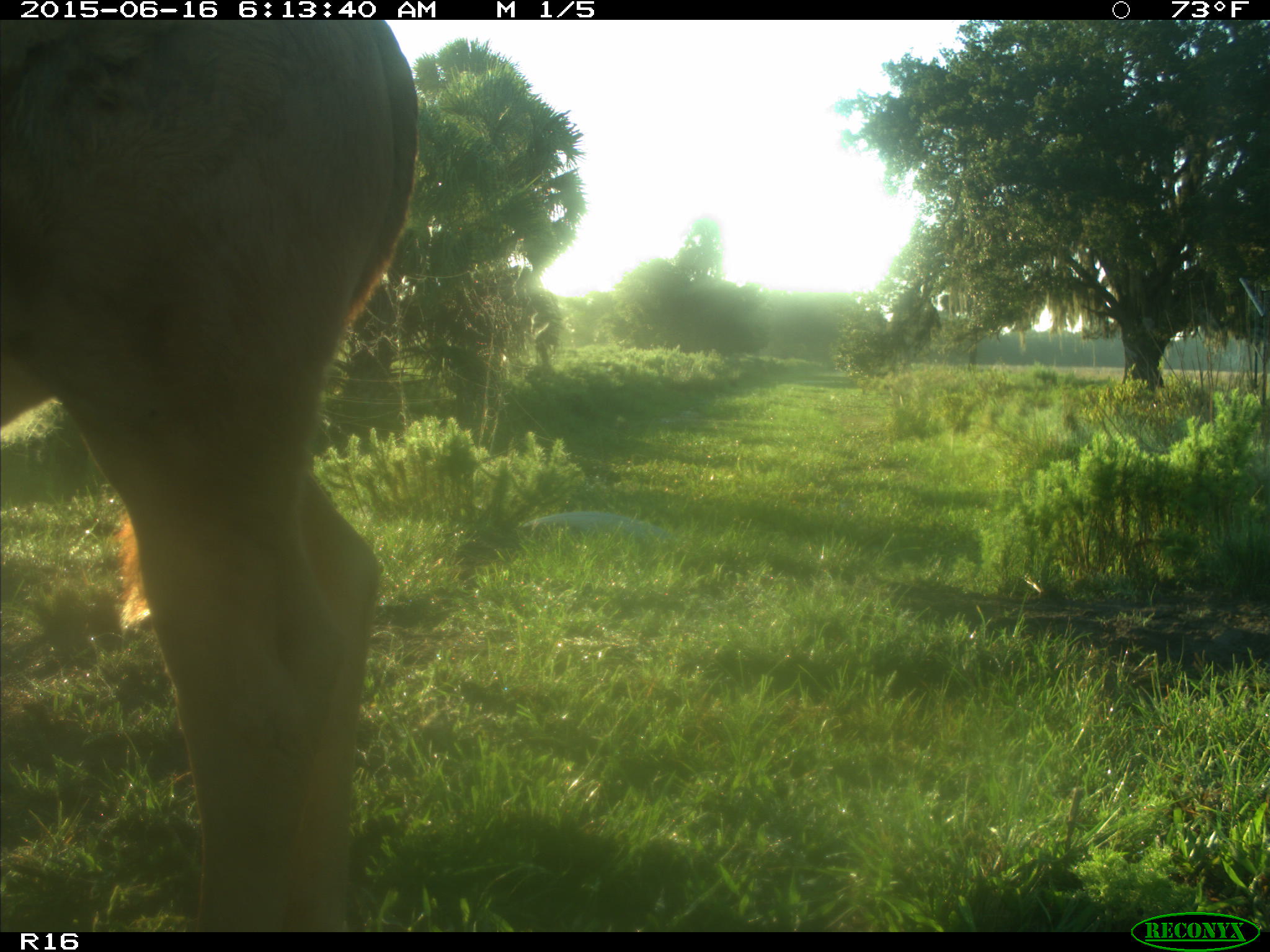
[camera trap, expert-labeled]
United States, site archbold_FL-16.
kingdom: Animalia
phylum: Chordata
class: Mammalia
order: Artiodactyla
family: Bovidae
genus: Bos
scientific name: Bos taurus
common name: domestic cow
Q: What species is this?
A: Bos taurus (domestic cow).